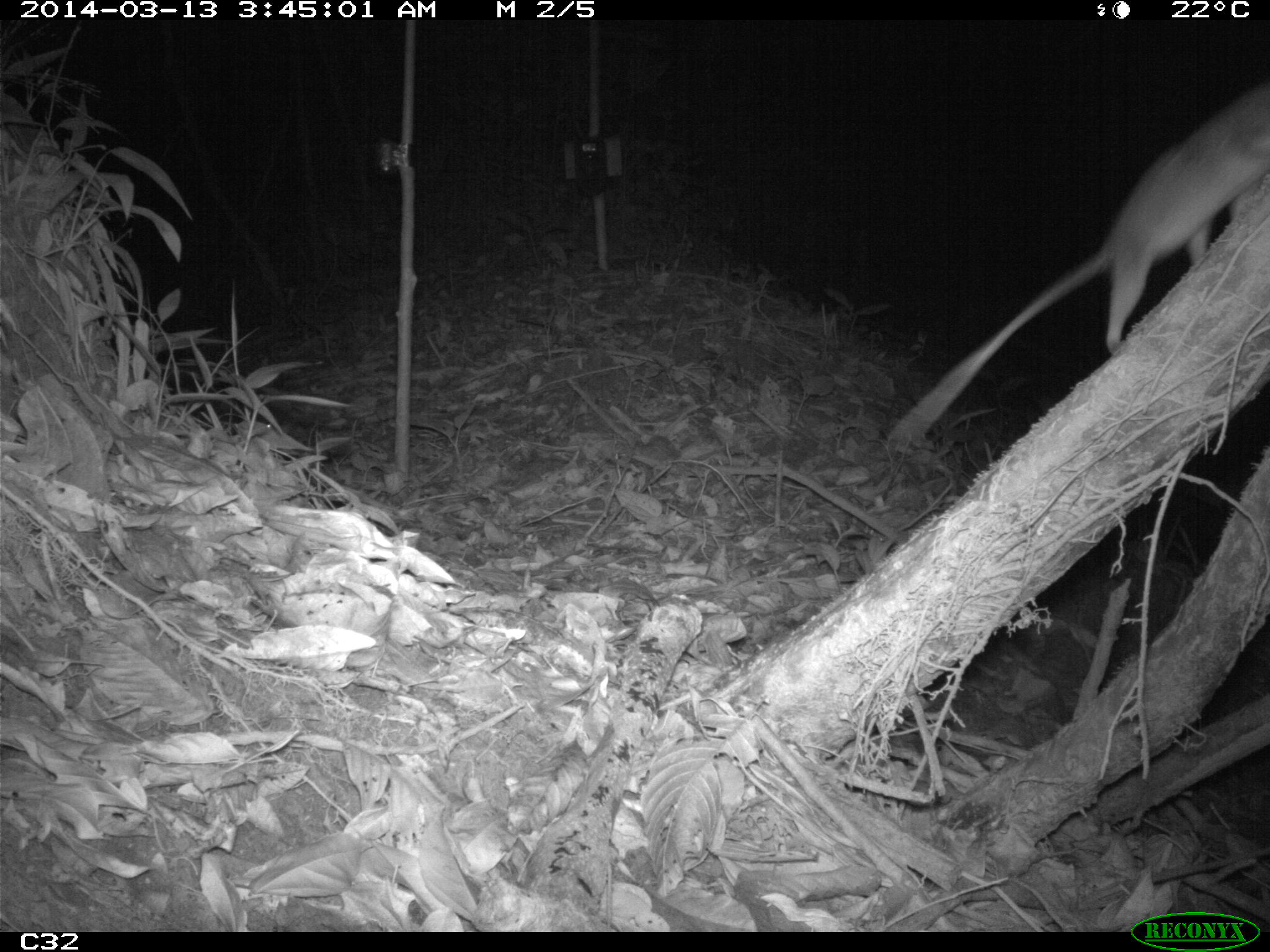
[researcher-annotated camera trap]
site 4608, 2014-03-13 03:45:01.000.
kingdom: Animalia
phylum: Chordata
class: Mammalia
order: Didelphimorphia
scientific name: Didelphimorphia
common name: opossum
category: unknown opossum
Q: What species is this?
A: Unknown opossum (opossum) (Didelphimorphia).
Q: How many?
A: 1.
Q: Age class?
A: Adult.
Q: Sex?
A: Female.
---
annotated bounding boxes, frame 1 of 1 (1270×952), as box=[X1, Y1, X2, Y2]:
unknown opossum: box=[884, 77, 1270, 455]